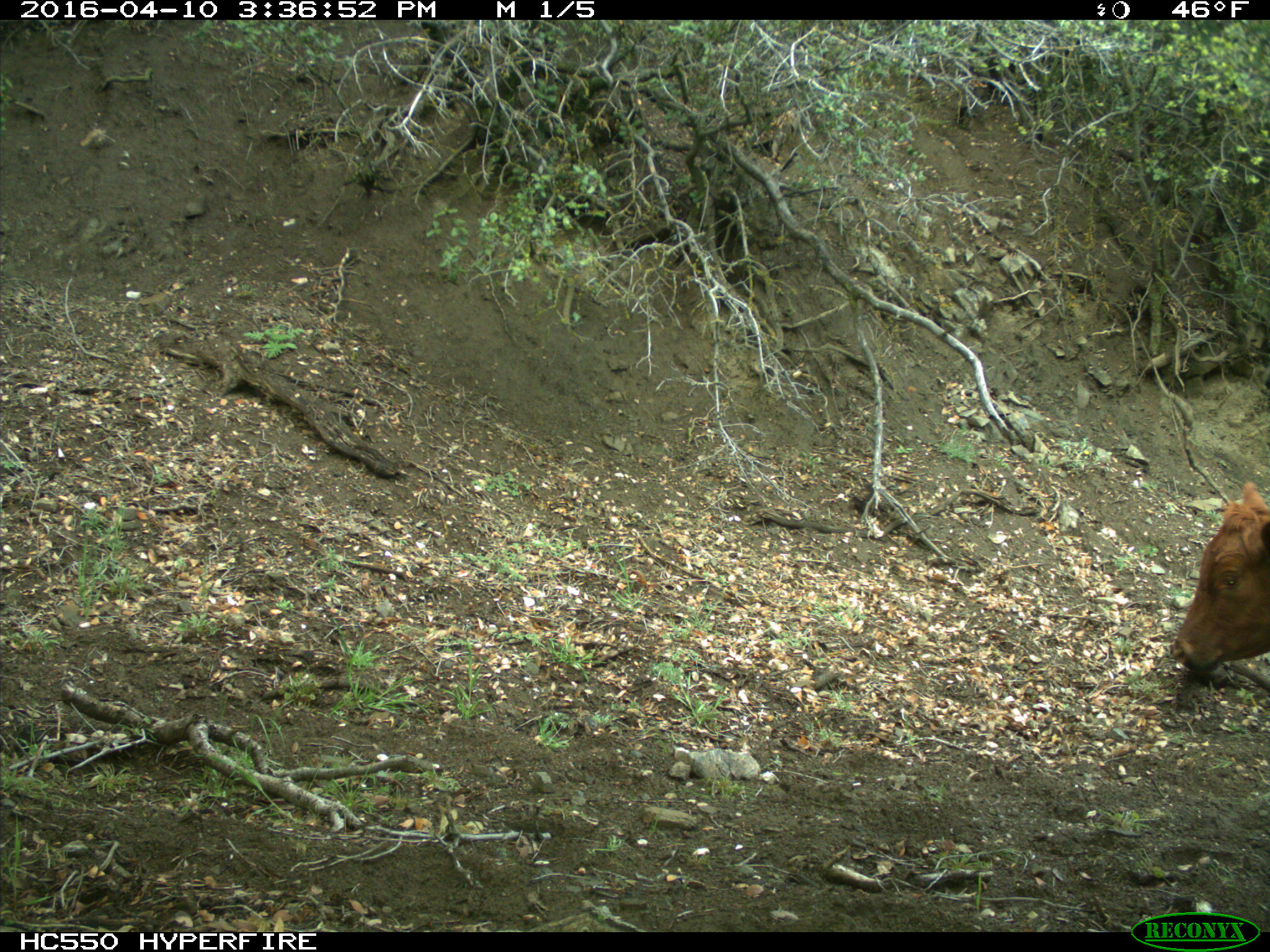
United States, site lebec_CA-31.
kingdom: Animalia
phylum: Chordata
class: Mammalia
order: Artiodactyla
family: Bovidae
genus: Bos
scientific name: Bos taurus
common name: domestic cow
Bos taurus (domestic cow).